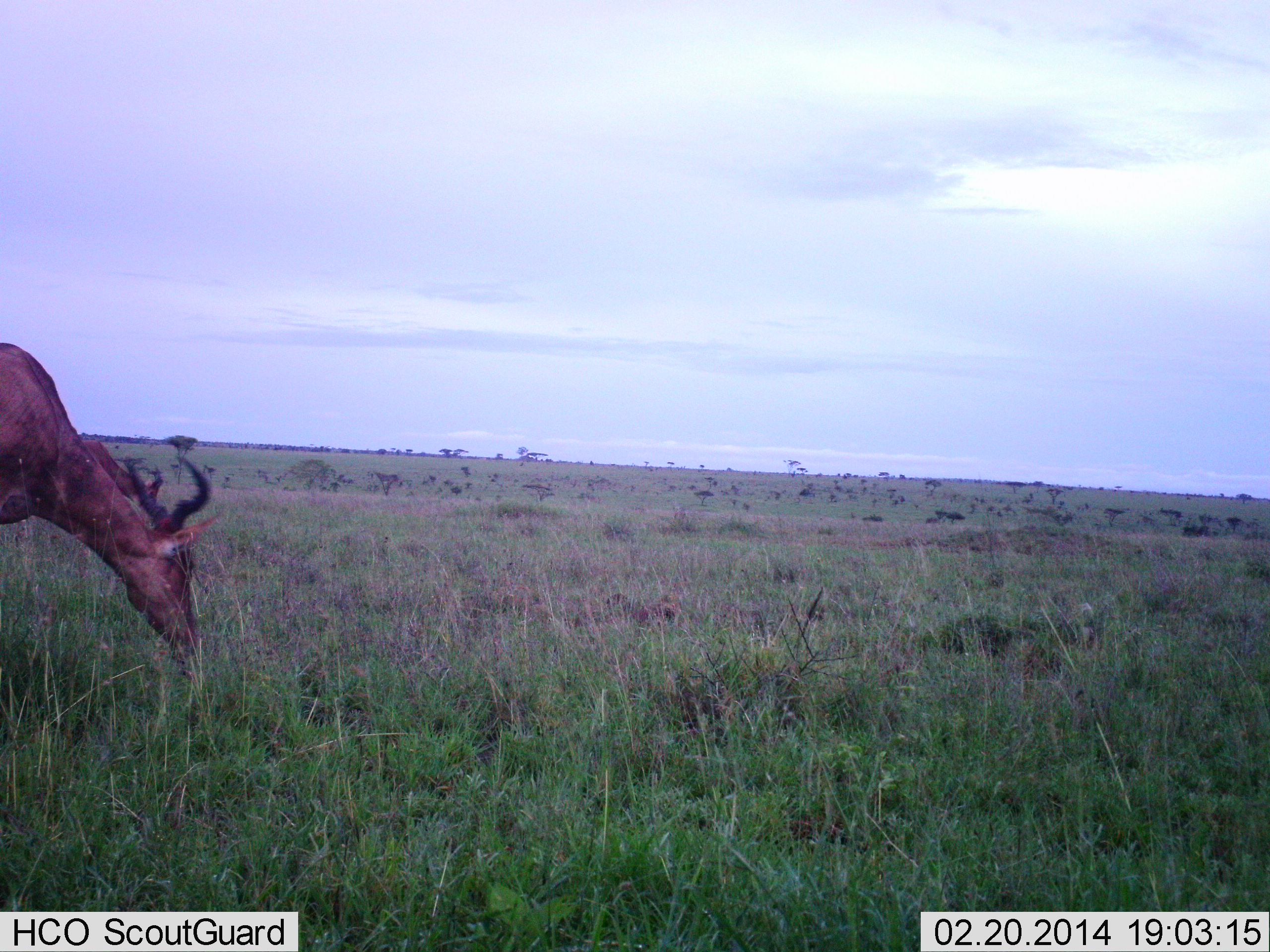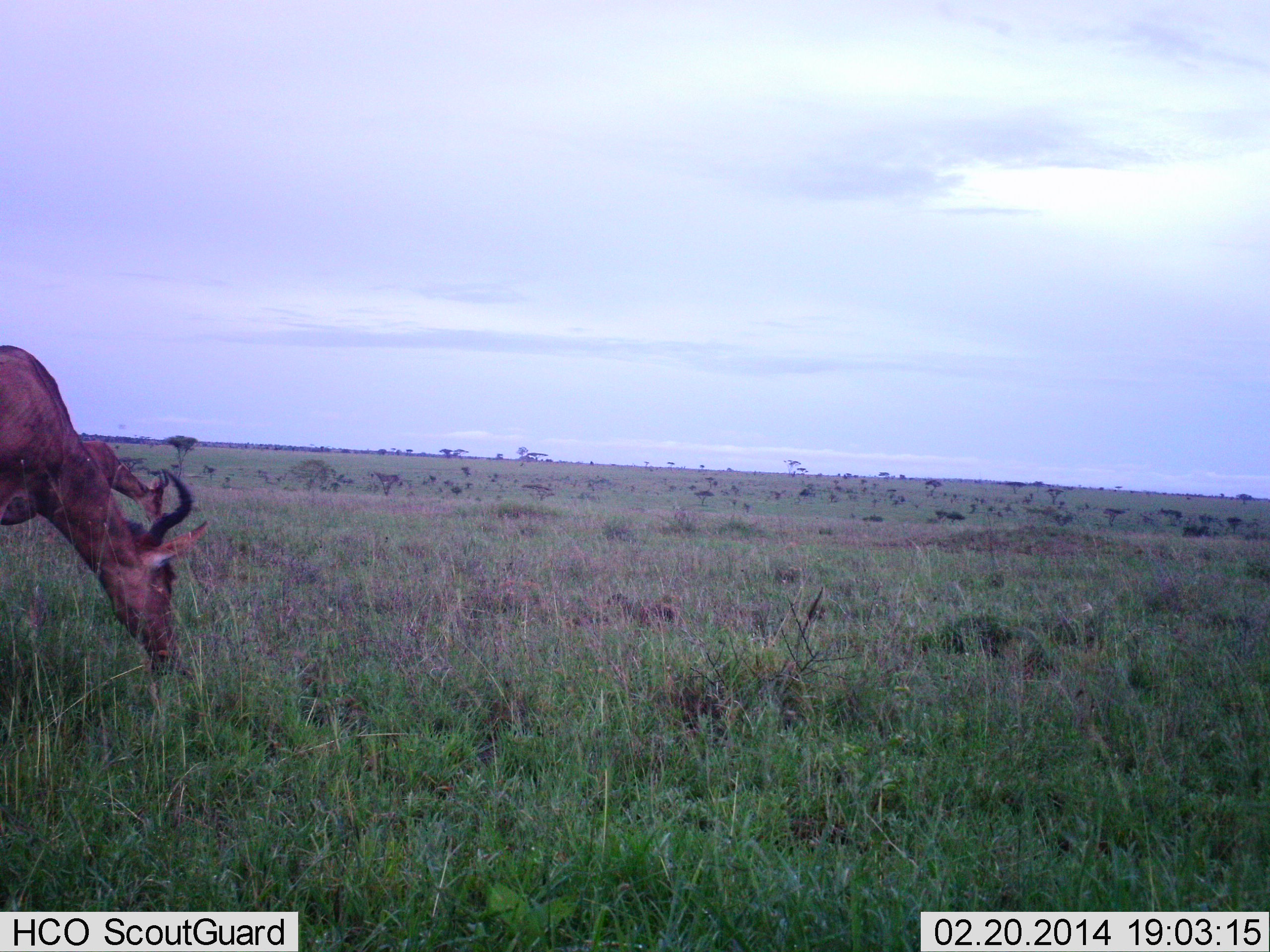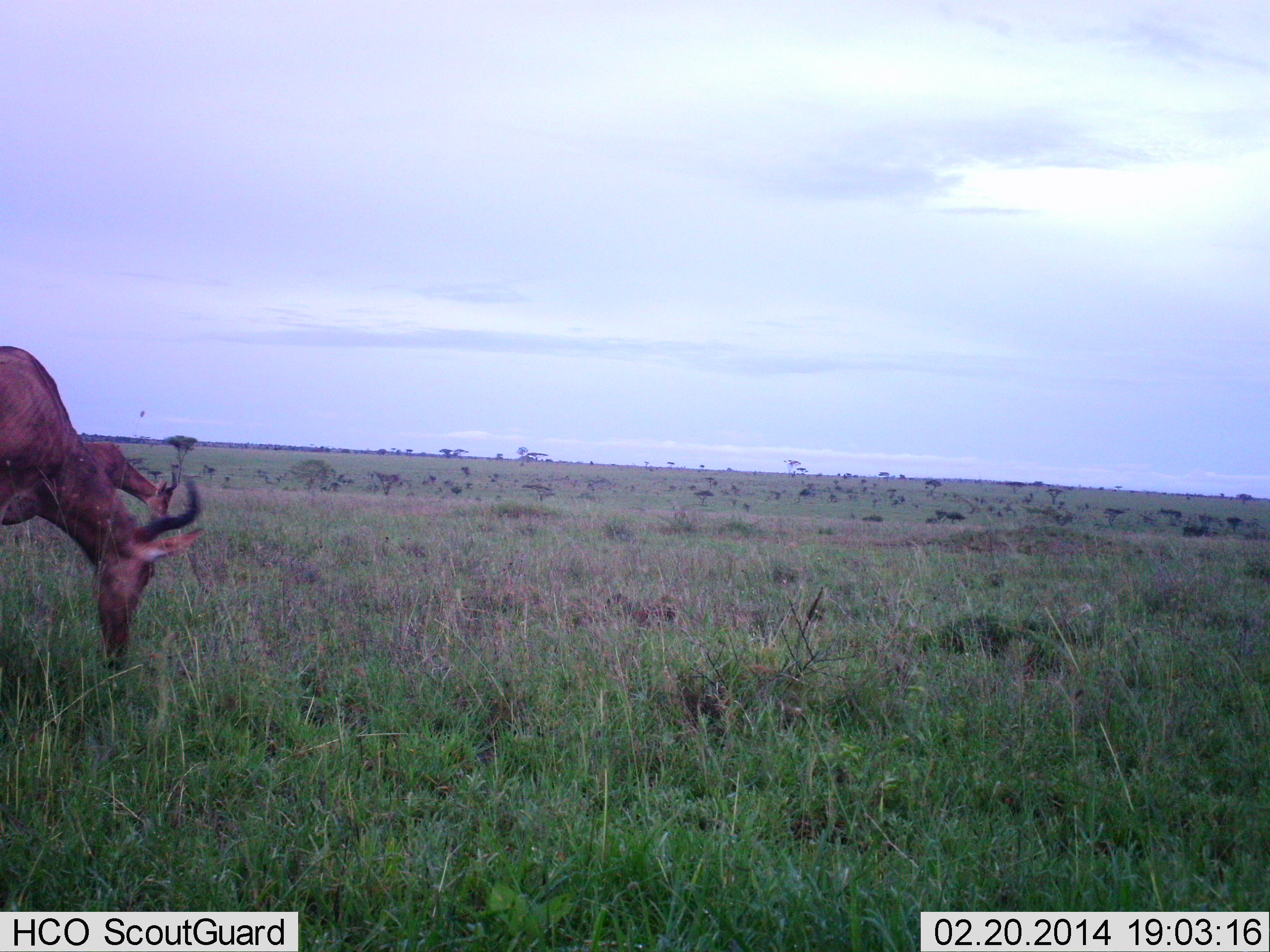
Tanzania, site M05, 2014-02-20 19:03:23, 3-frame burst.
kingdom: Animalia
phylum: Chordata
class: Mammalia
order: Artiodactyla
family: Bovidae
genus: Alcelaphus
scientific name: Alcelaphus buselaphus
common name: hartebeest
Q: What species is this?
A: Hartebeest (Alcelaphus buselaphus).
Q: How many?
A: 2.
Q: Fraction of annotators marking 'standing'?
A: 0%.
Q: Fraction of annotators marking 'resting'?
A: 0%.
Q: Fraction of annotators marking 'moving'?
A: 0%.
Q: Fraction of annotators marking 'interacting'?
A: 0%.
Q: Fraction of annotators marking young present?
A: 0%.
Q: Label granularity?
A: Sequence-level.